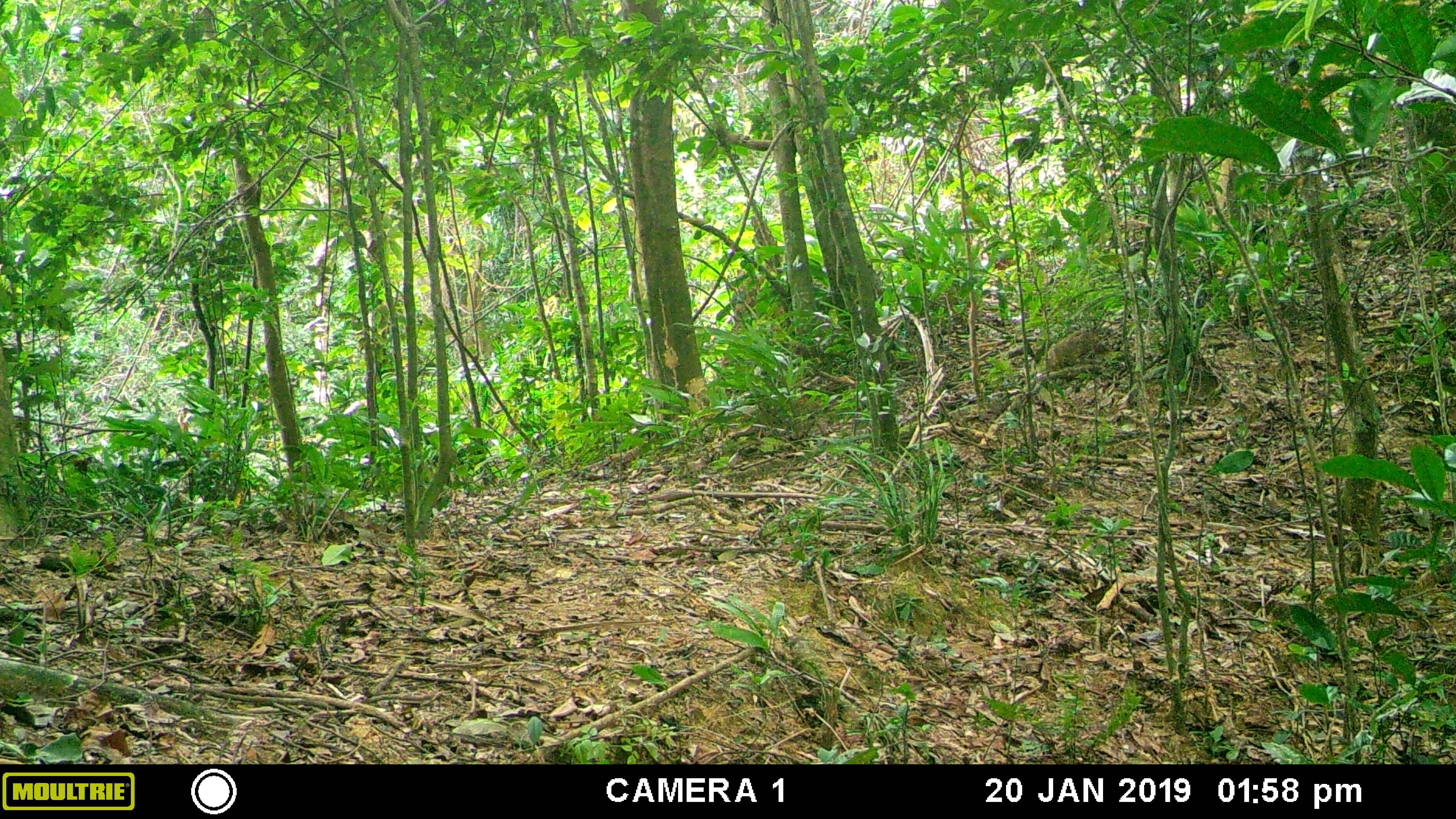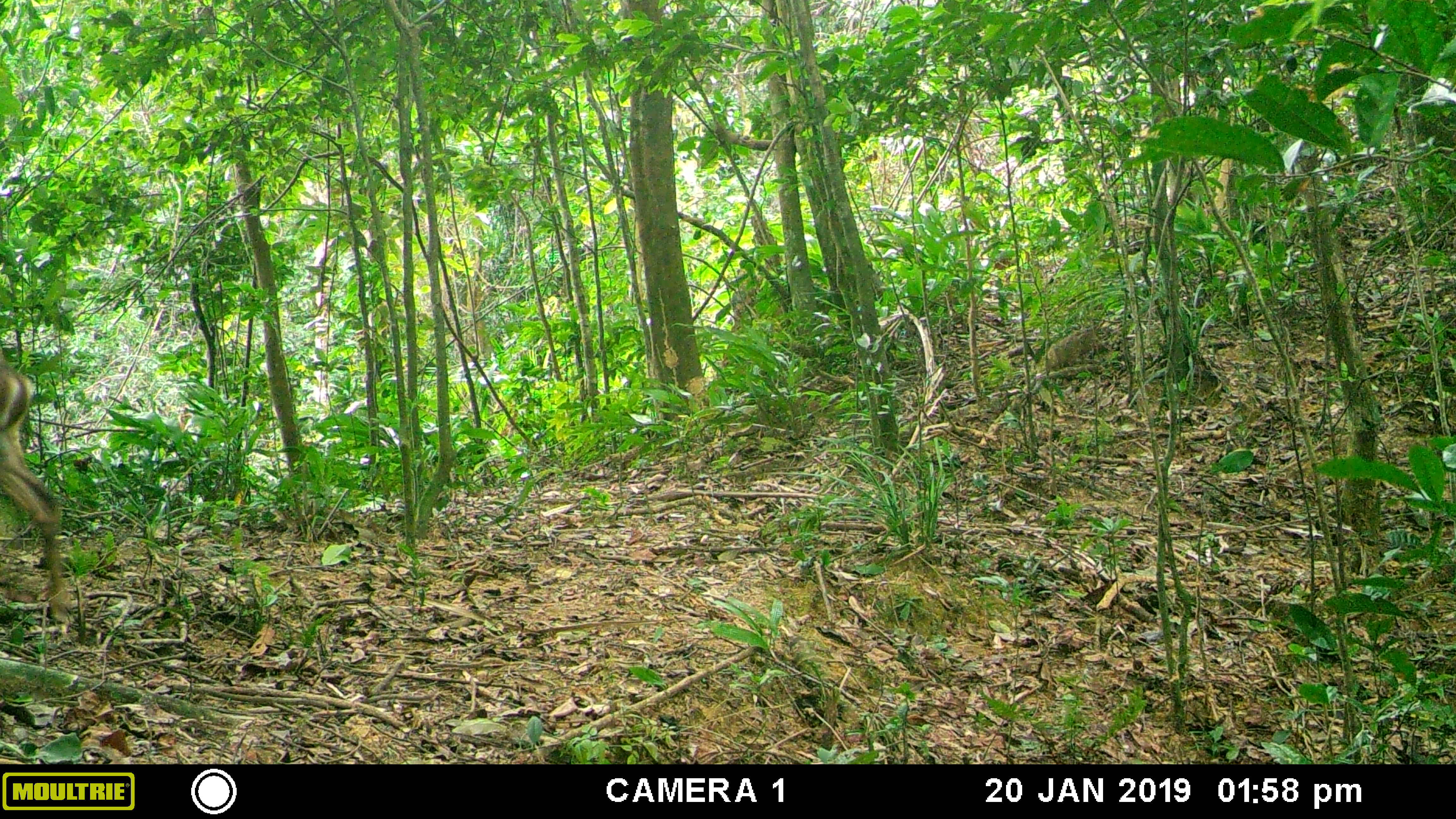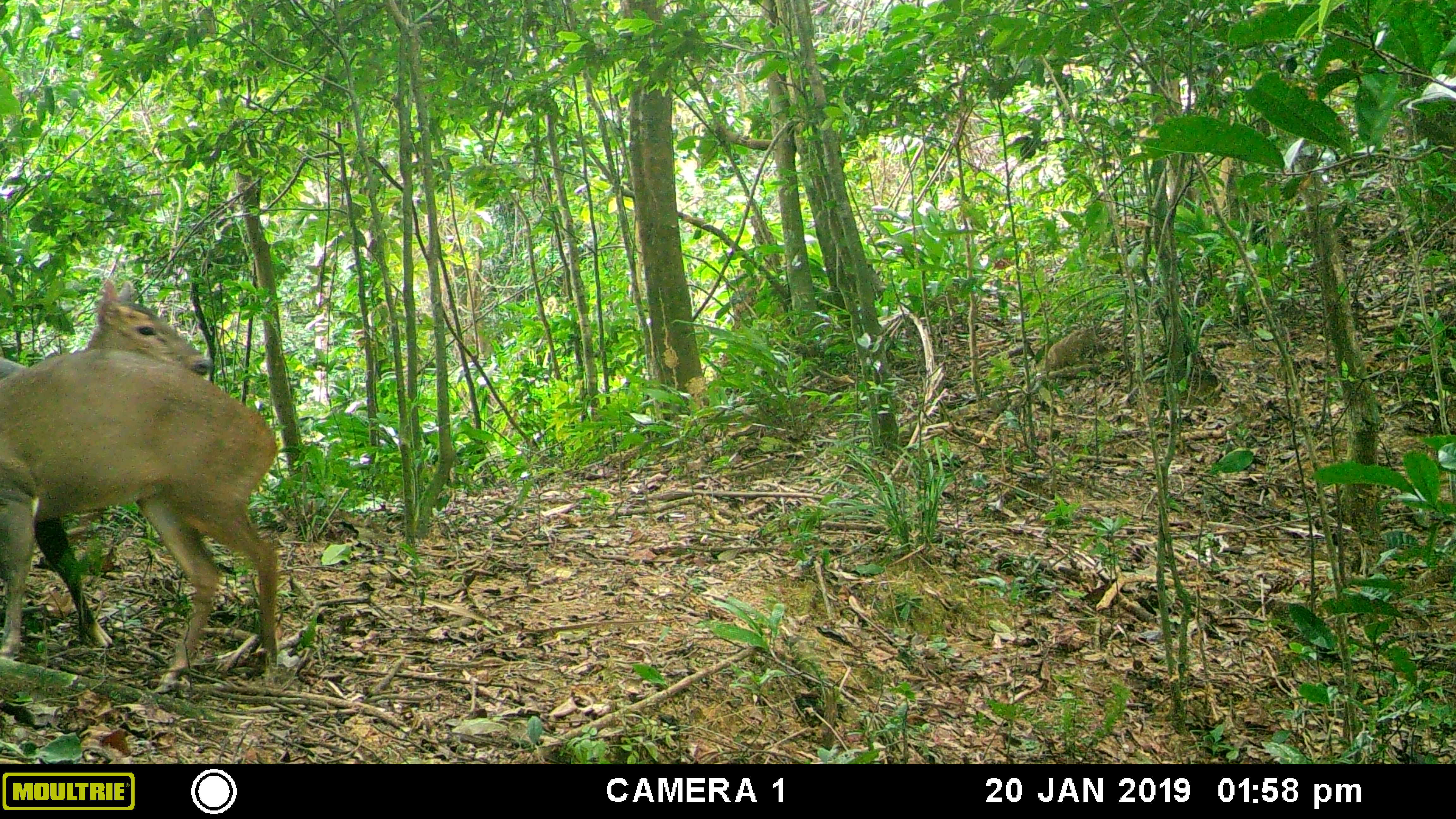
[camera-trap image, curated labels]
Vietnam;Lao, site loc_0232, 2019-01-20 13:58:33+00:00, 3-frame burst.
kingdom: Animalia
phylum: Chordata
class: Mammalia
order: Artiodactyla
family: Cervidae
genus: Muntiacus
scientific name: Muntiacus vuquangensis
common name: large-antlered muntjac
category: large antlered muntjac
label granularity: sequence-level